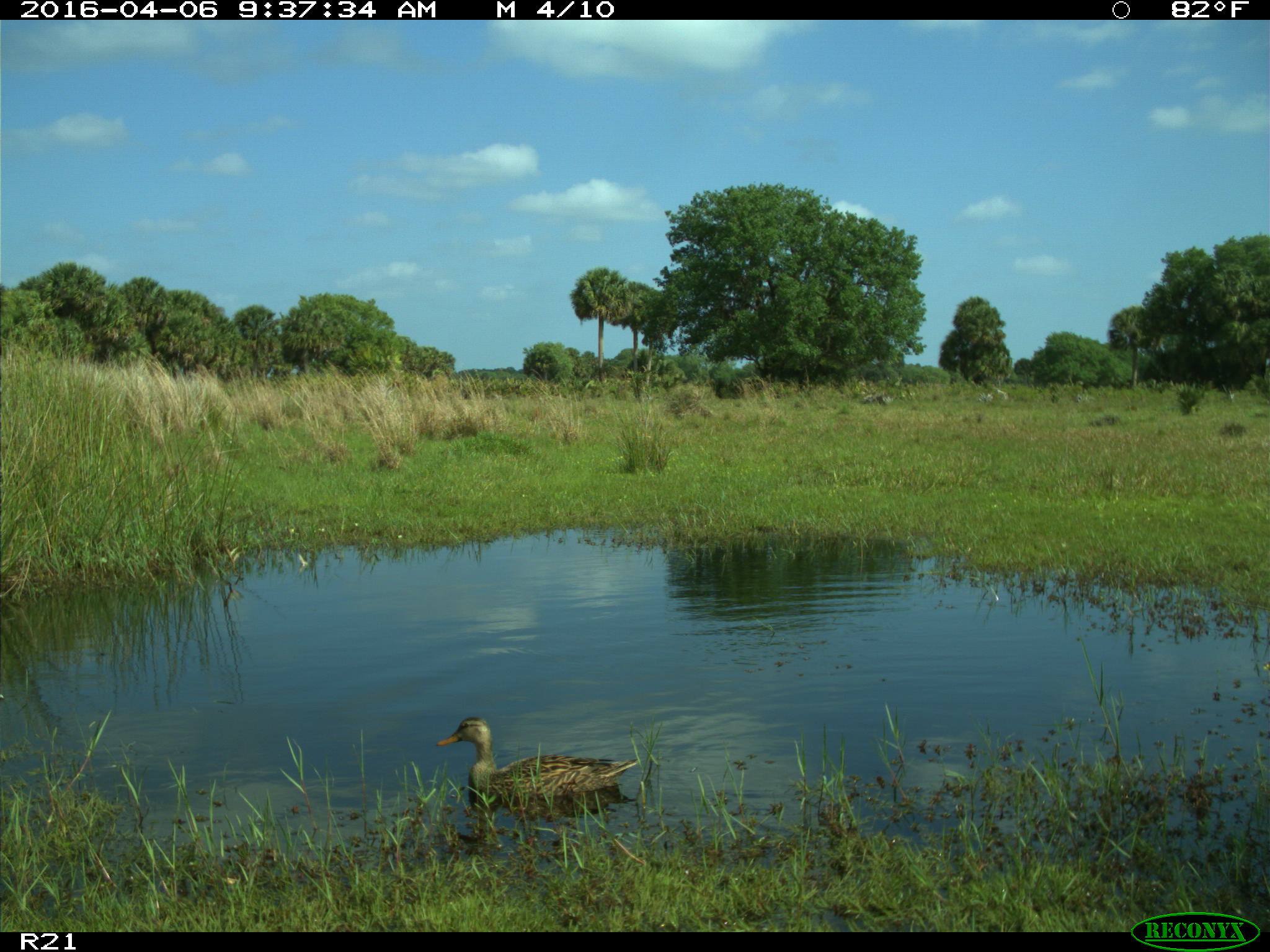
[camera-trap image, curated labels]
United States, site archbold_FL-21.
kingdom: Animalia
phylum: Chordata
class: Aves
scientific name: Aves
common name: birds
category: unidentified bird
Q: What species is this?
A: Unidentified bird (birds) (Aves).